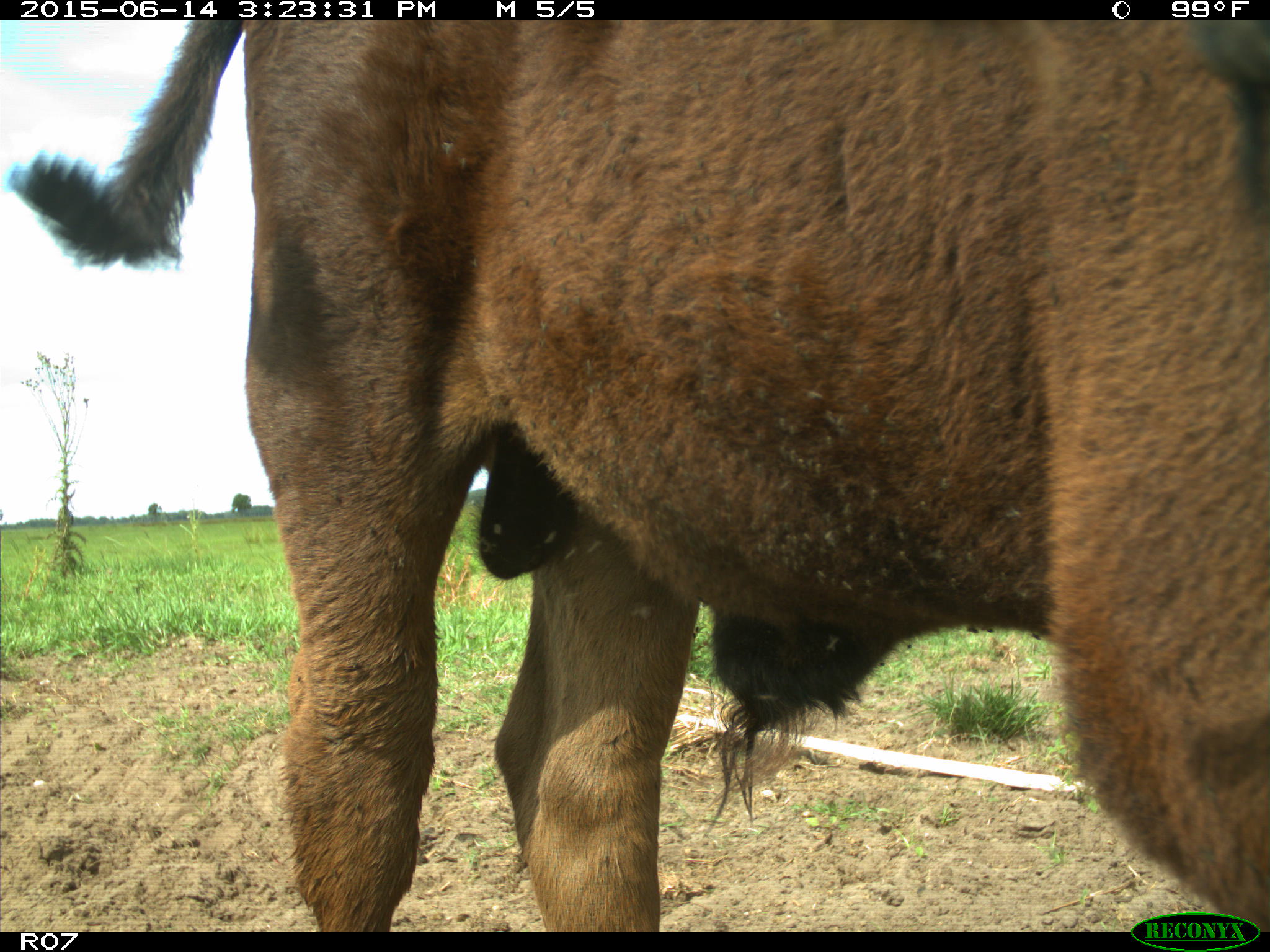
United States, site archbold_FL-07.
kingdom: Animalia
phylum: Chordata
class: Mammalia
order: Artiodactyla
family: Bovidae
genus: Bos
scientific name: Bos taurus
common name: domestic cow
Bos taurus (domestic cow).